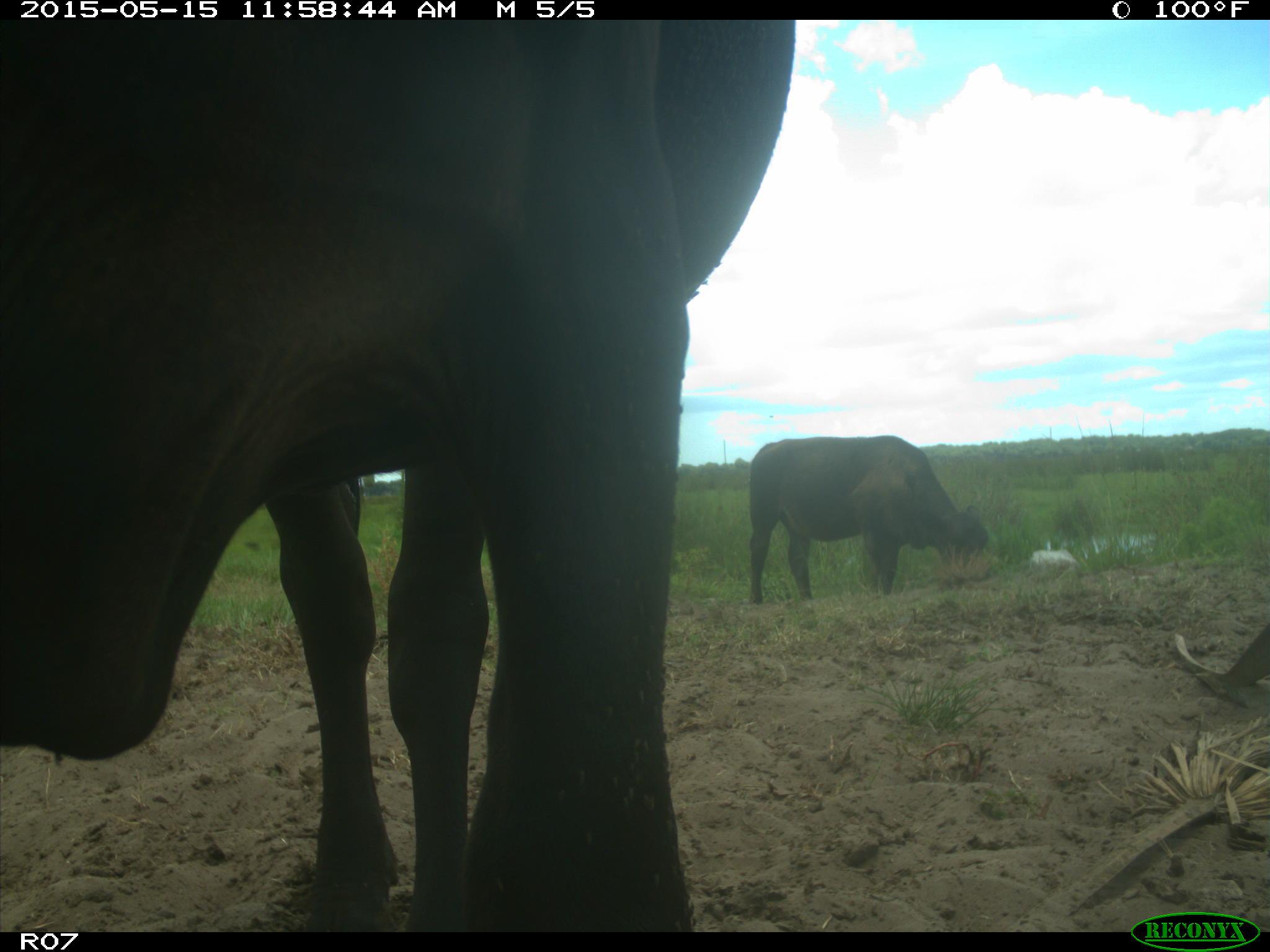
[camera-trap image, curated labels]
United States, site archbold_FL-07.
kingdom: Animalia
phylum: Chordata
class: Mammalia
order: Artiodactyla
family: Bovidae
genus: Bos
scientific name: Bos taurus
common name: domestic cow